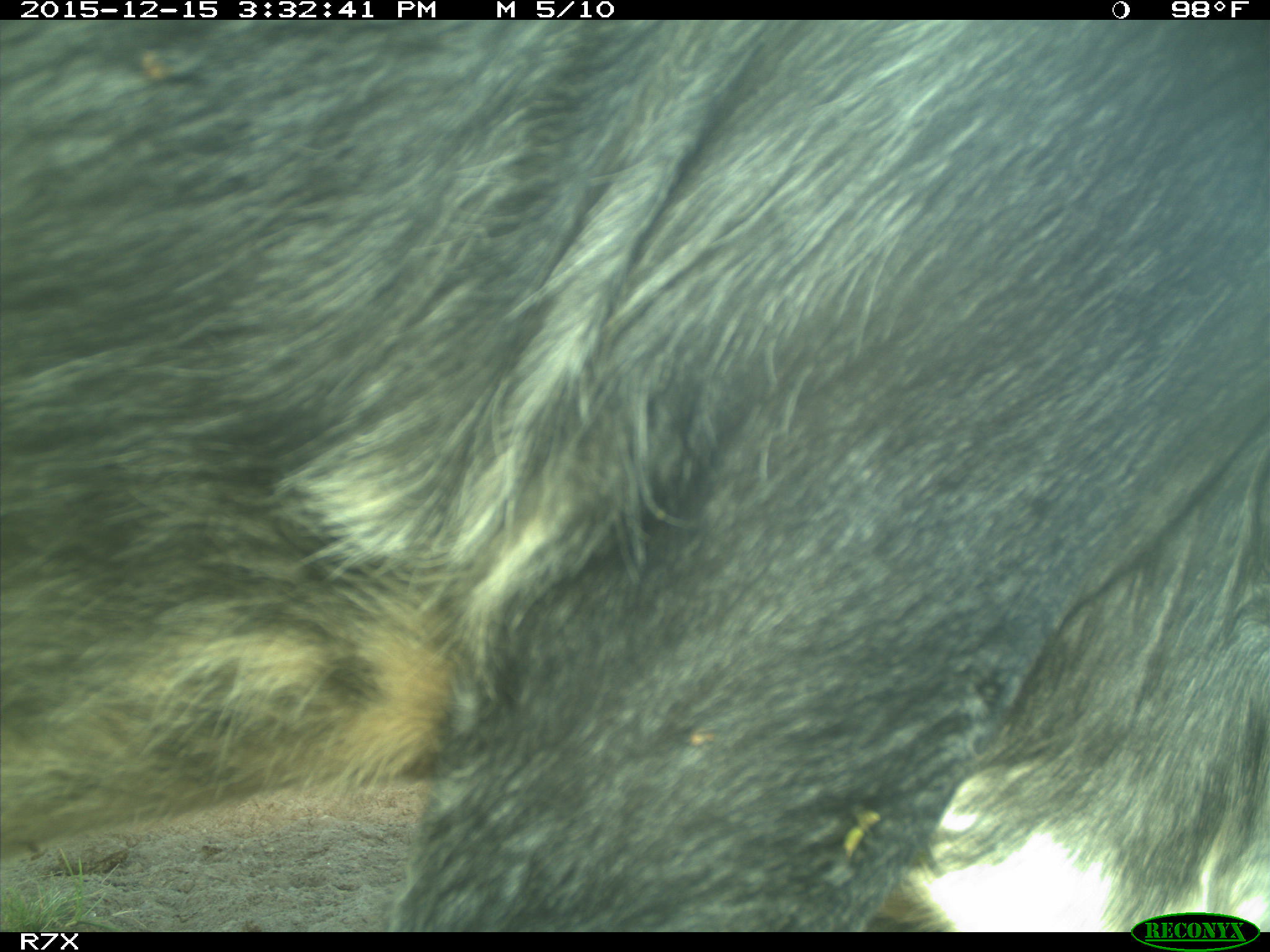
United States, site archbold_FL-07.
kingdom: Animalia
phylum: Chordata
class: Mammalia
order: Artiodactyla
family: Bovidae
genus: Bos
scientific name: Bos taurus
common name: domestic cow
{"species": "Bos taurus (domestic cow)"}